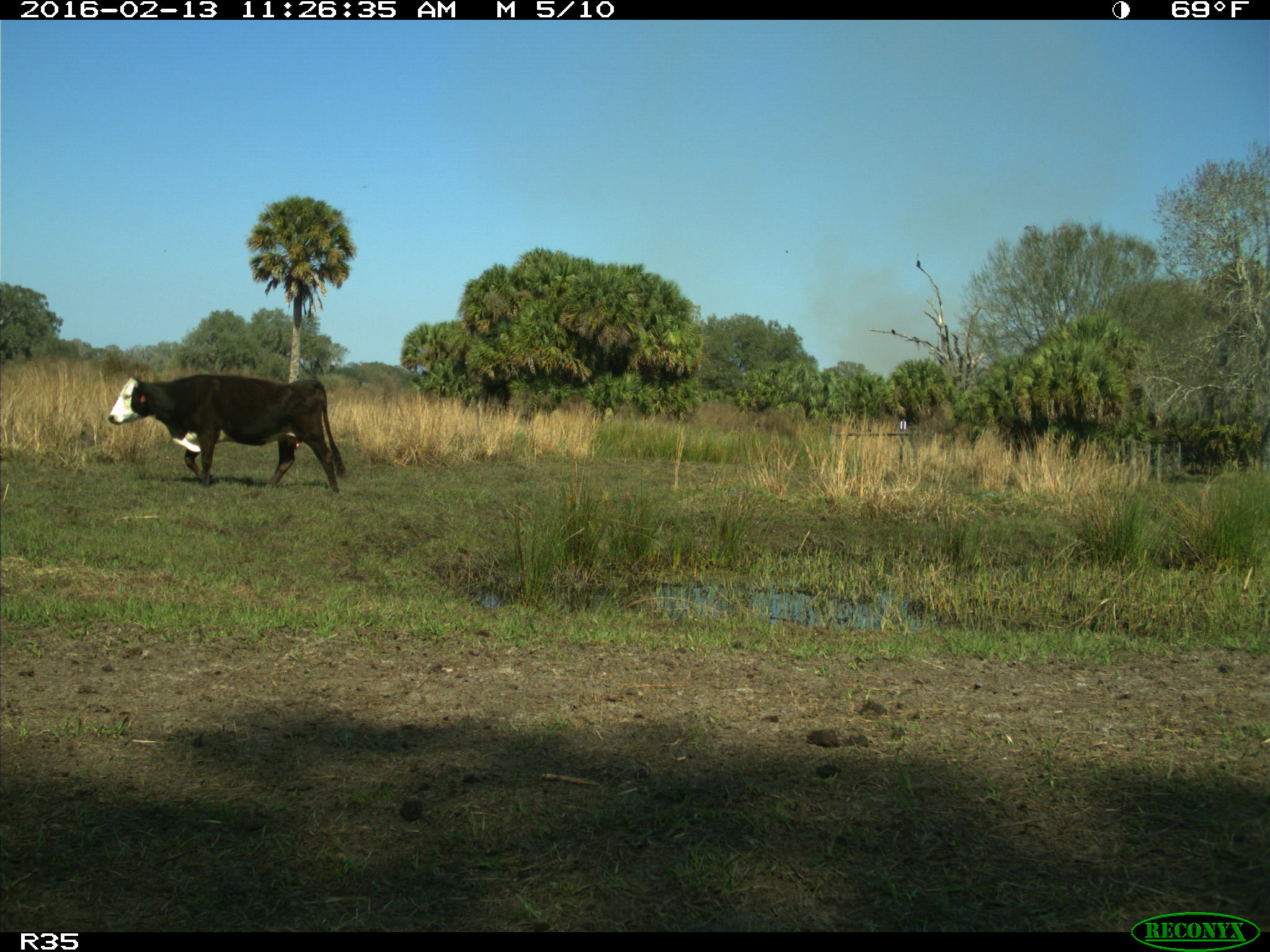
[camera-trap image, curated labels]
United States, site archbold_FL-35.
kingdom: Animalia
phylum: Chordata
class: Mammalia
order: Artiodactyla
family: Bovidae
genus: Bos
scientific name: Bos taurus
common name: domestic cow